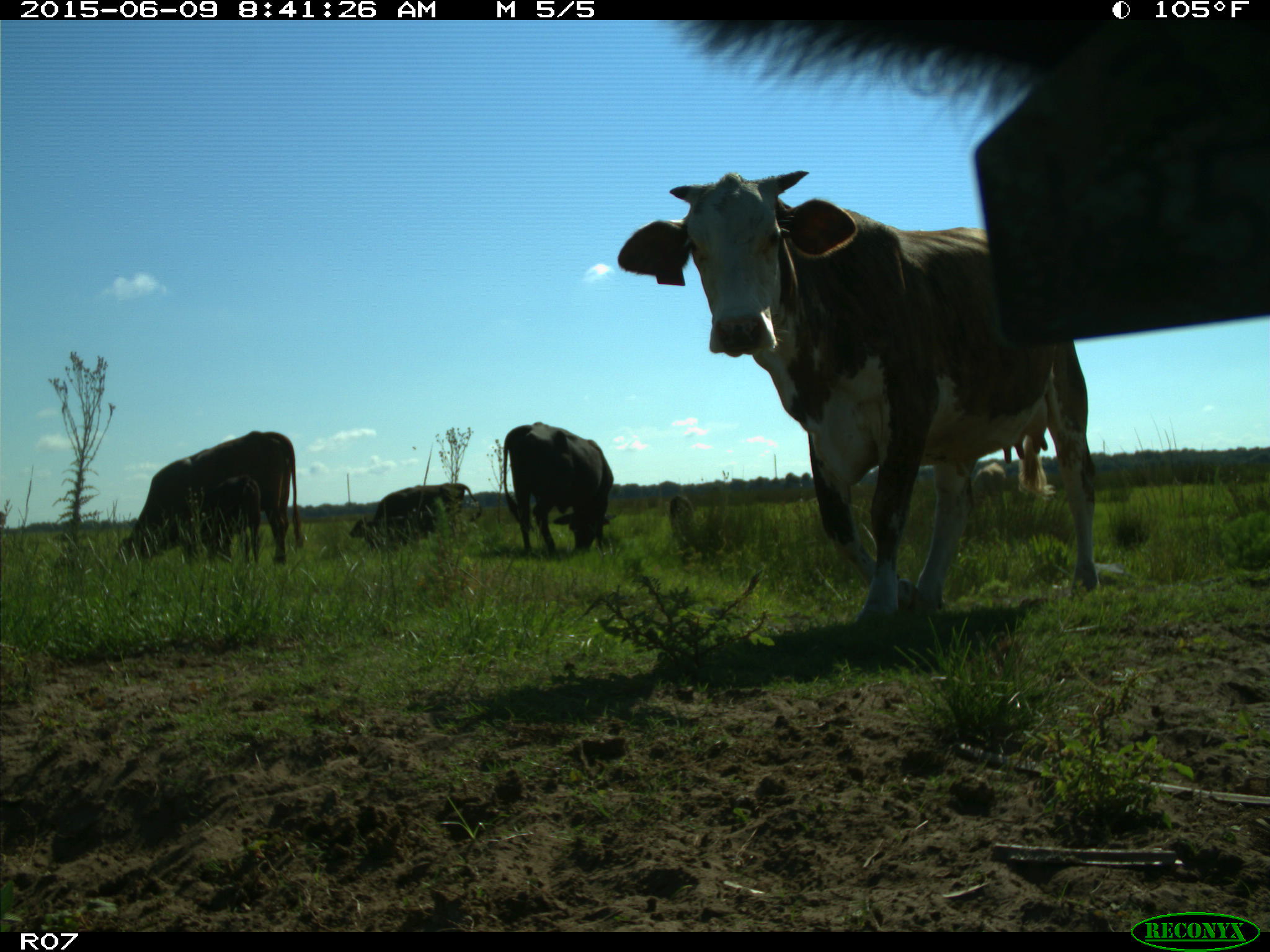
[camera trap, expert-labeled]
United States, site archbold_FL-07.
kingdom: Animalia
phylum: Chordata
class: Mammalia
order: Artiodactyla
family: Bovidae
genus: Bos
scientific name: Bos taurus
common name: domestic cow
Bos taurus (domestic cow).